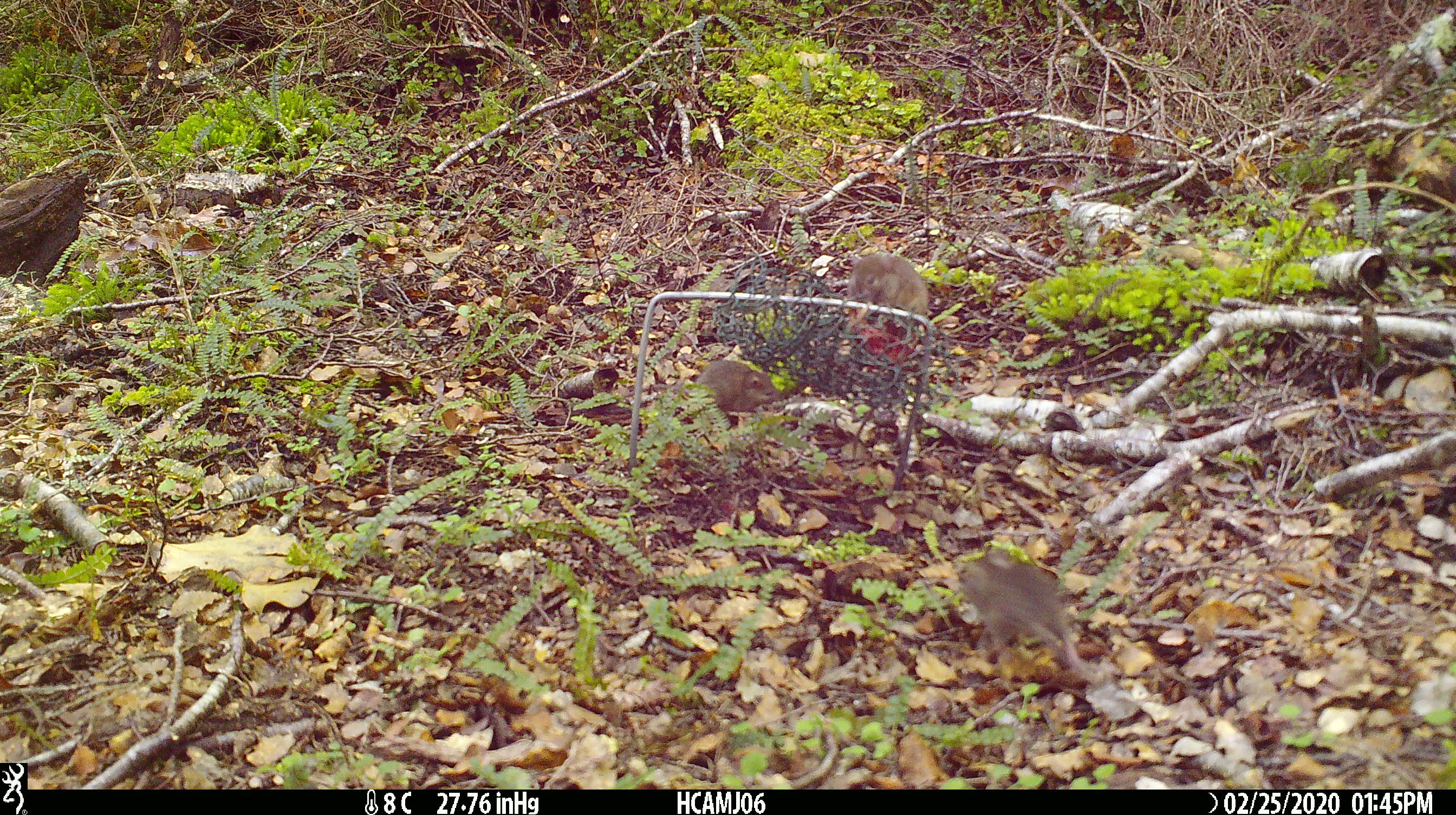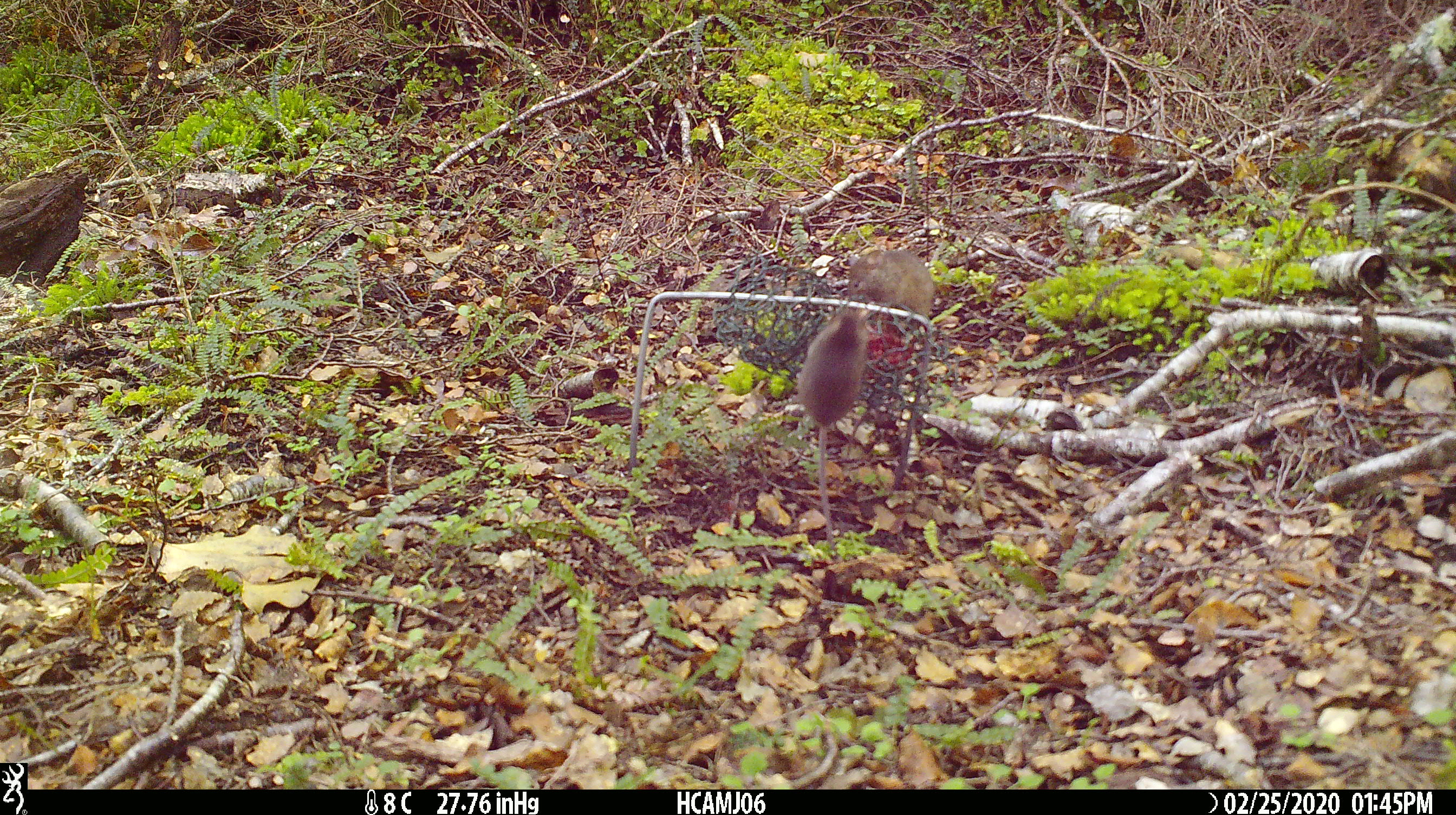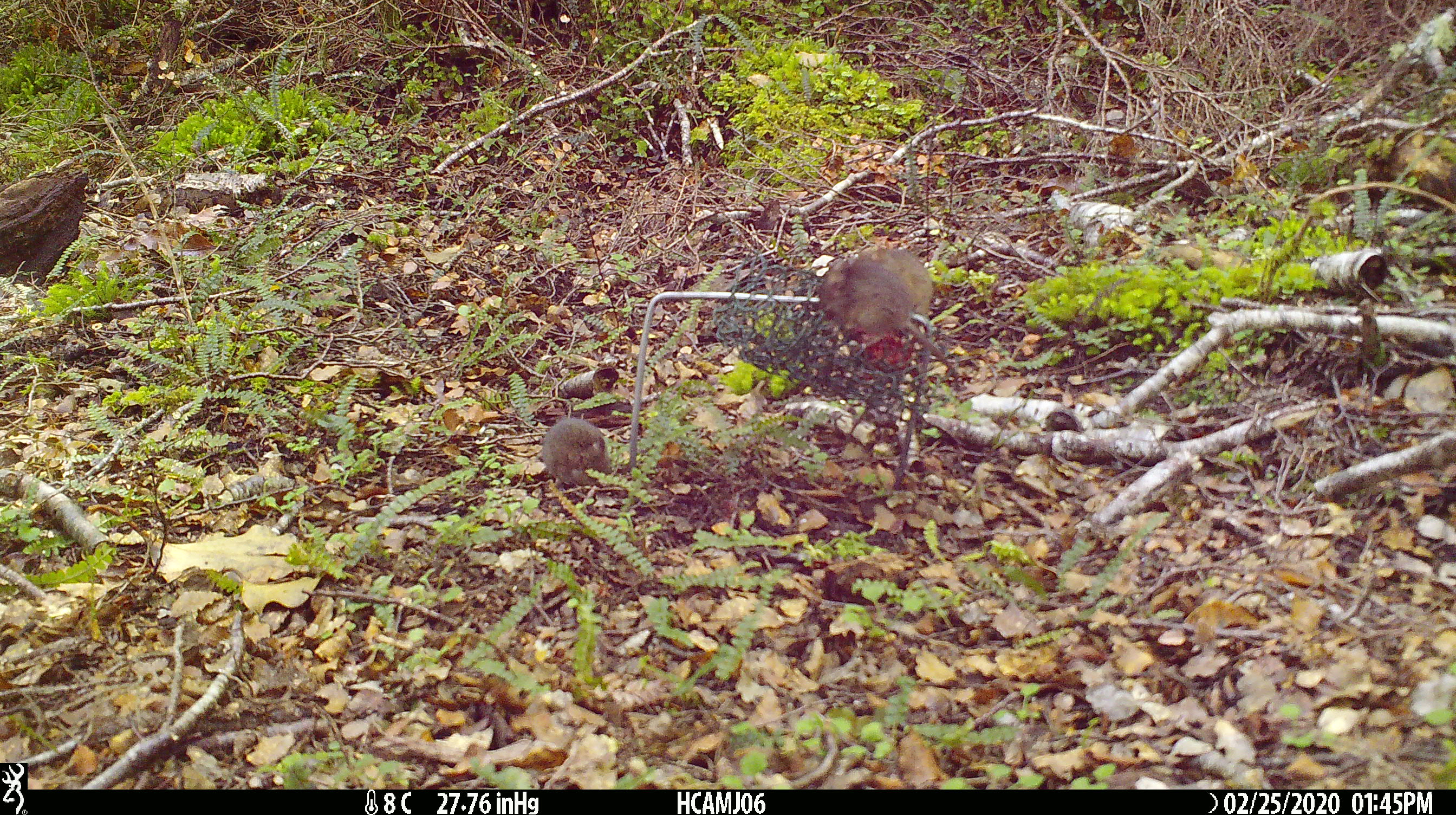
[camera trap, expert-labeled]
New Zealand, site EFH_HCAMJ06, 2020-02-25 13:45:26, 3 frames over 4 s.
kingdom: Animalia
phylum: Chordata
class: Mammalia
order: Rodentia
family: Muridae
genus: Mus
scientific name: Mus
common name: mouse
Mouse (Mus).